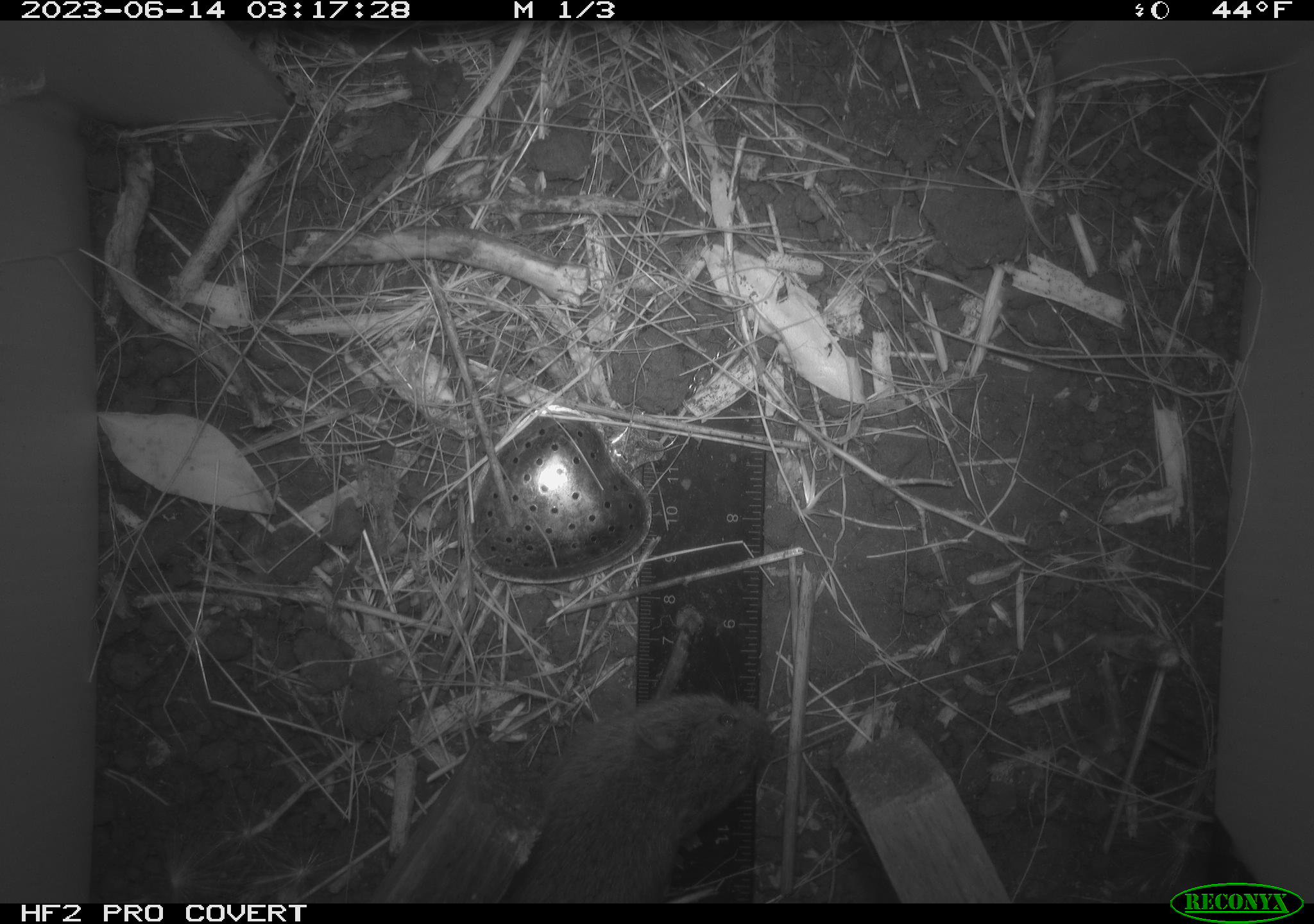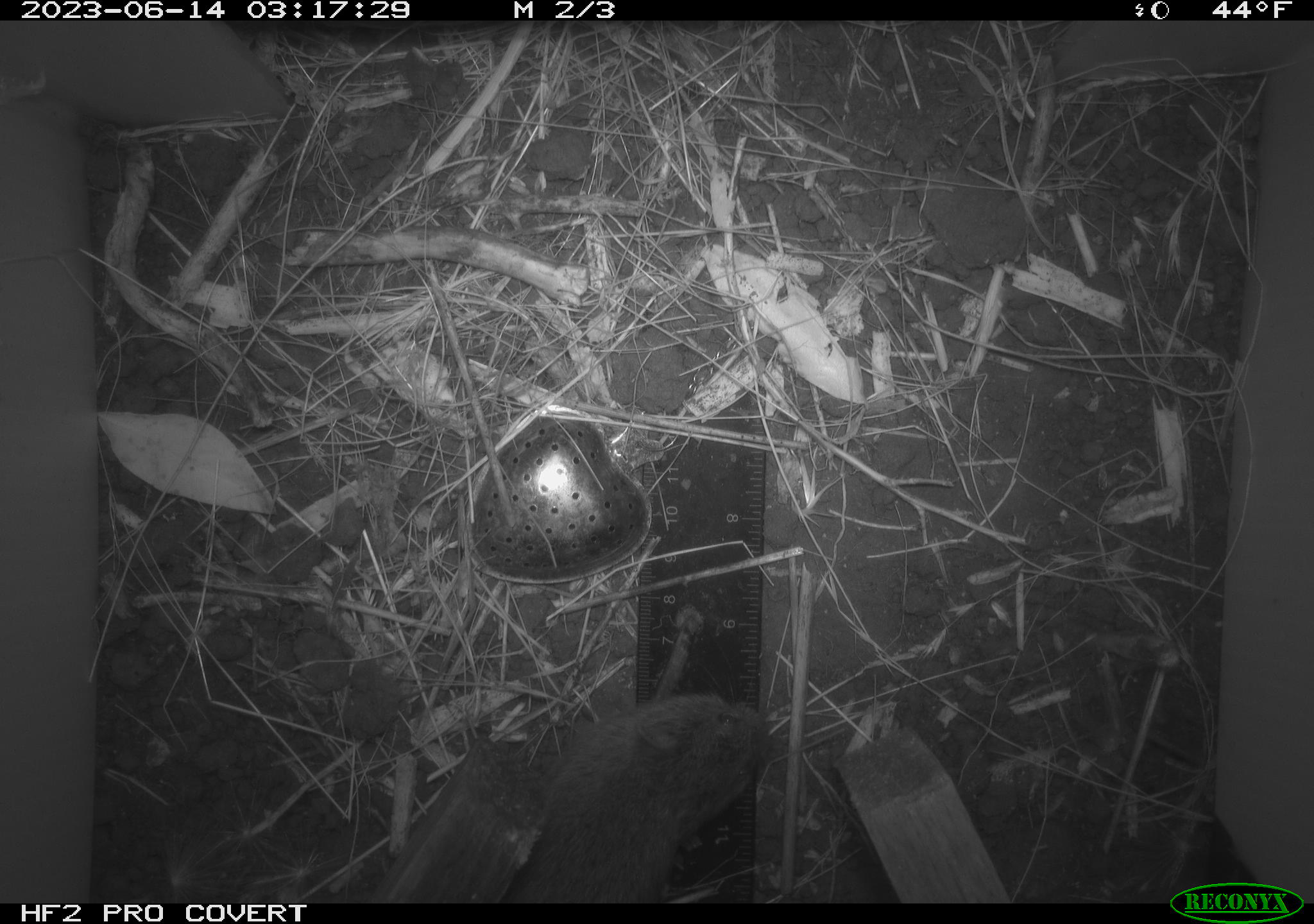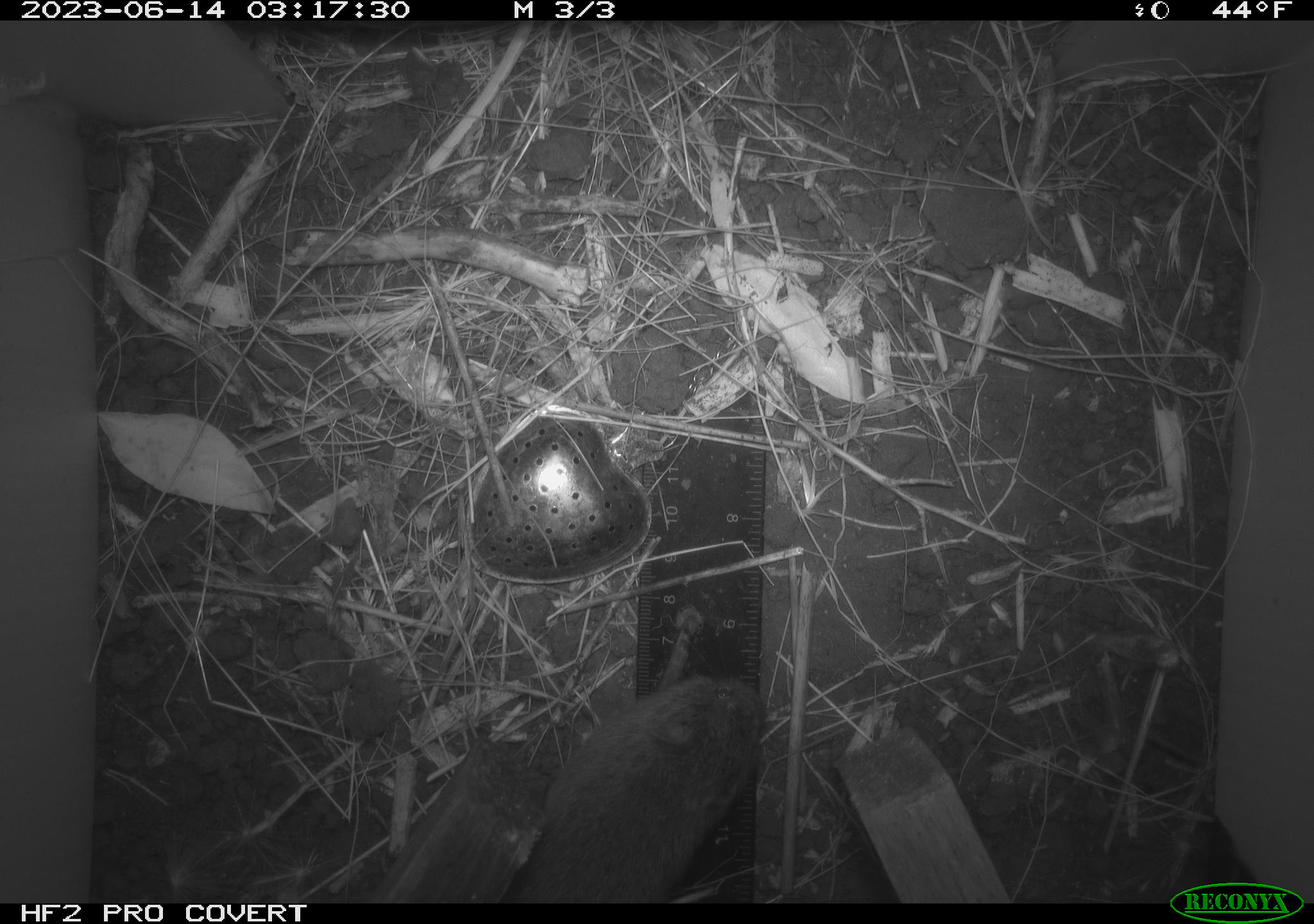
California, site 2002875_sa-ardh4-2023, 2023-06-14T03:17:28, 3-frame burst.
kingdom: Animalia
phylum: Chordata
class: Mammalia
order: Rodentia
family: Cricetidae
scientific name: Arvicolinae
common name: voles, lemmings, and muskrats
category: arvicolinae subfamily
Arvicolinae subfamily (voles, lemmings, and muskrats) (Arvicolinae).